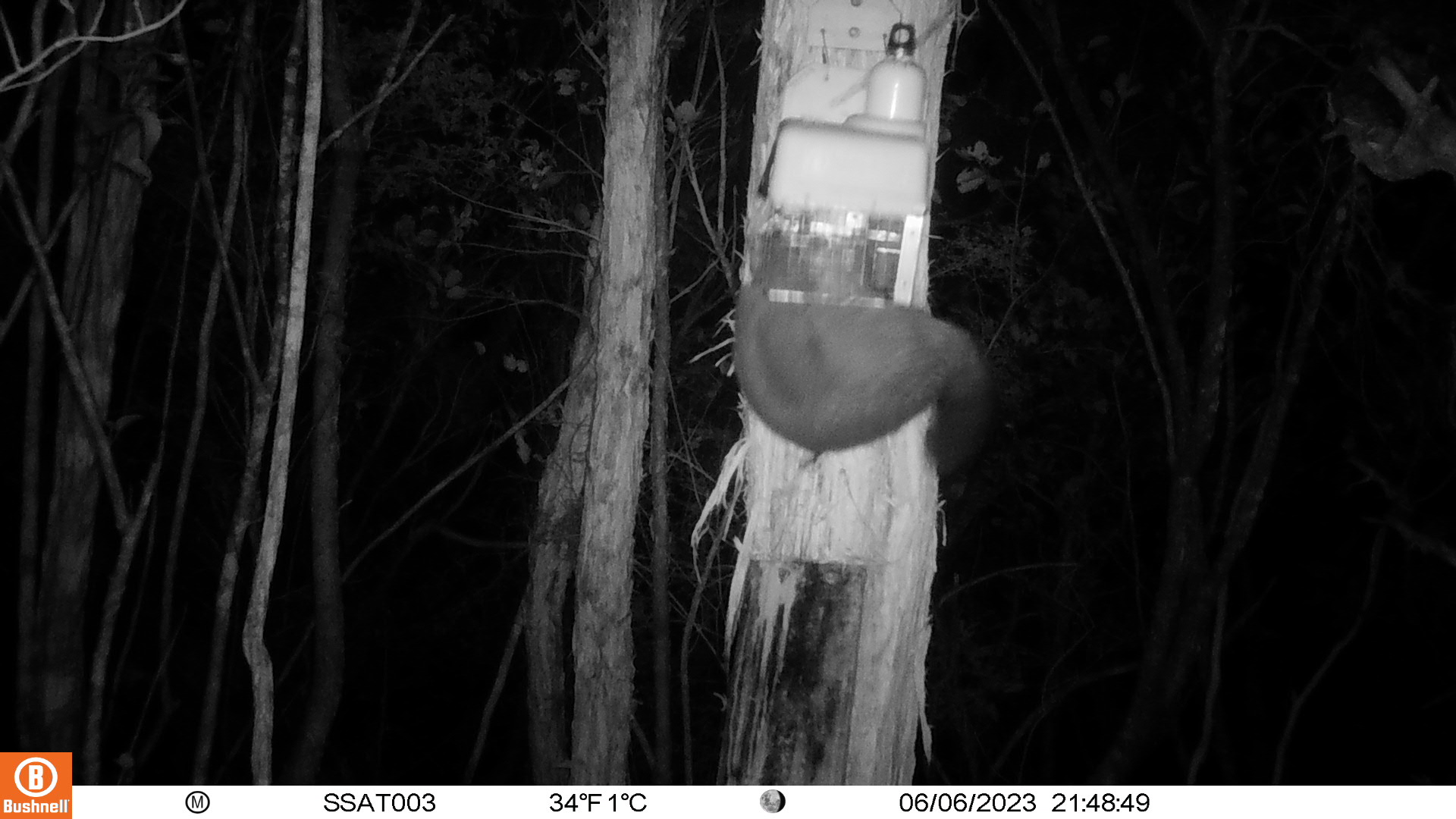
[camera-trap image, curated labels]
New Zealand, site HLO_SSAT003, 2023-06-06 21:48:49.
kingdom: Animalia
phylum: Chordata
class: Mammalia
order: Diprotodontia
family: Phalangeridae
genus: Trichosurus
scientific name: Trichosurus vulpecula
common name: common brushtail possum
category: possum